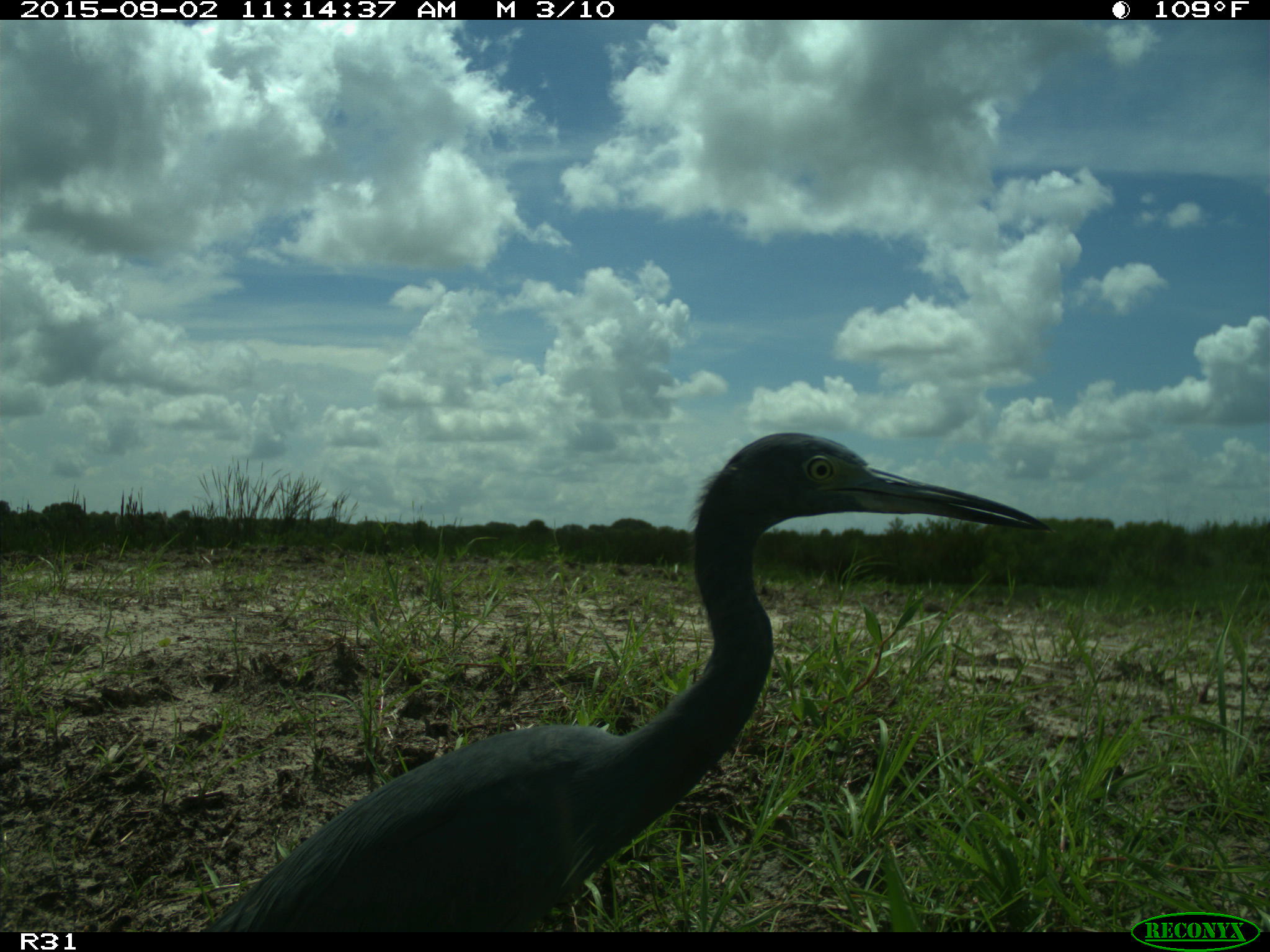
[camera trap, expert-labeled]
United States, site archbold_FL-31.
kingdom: Animalia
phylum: Chordata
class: Aves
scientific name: Aves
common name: birds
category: unidentified bird